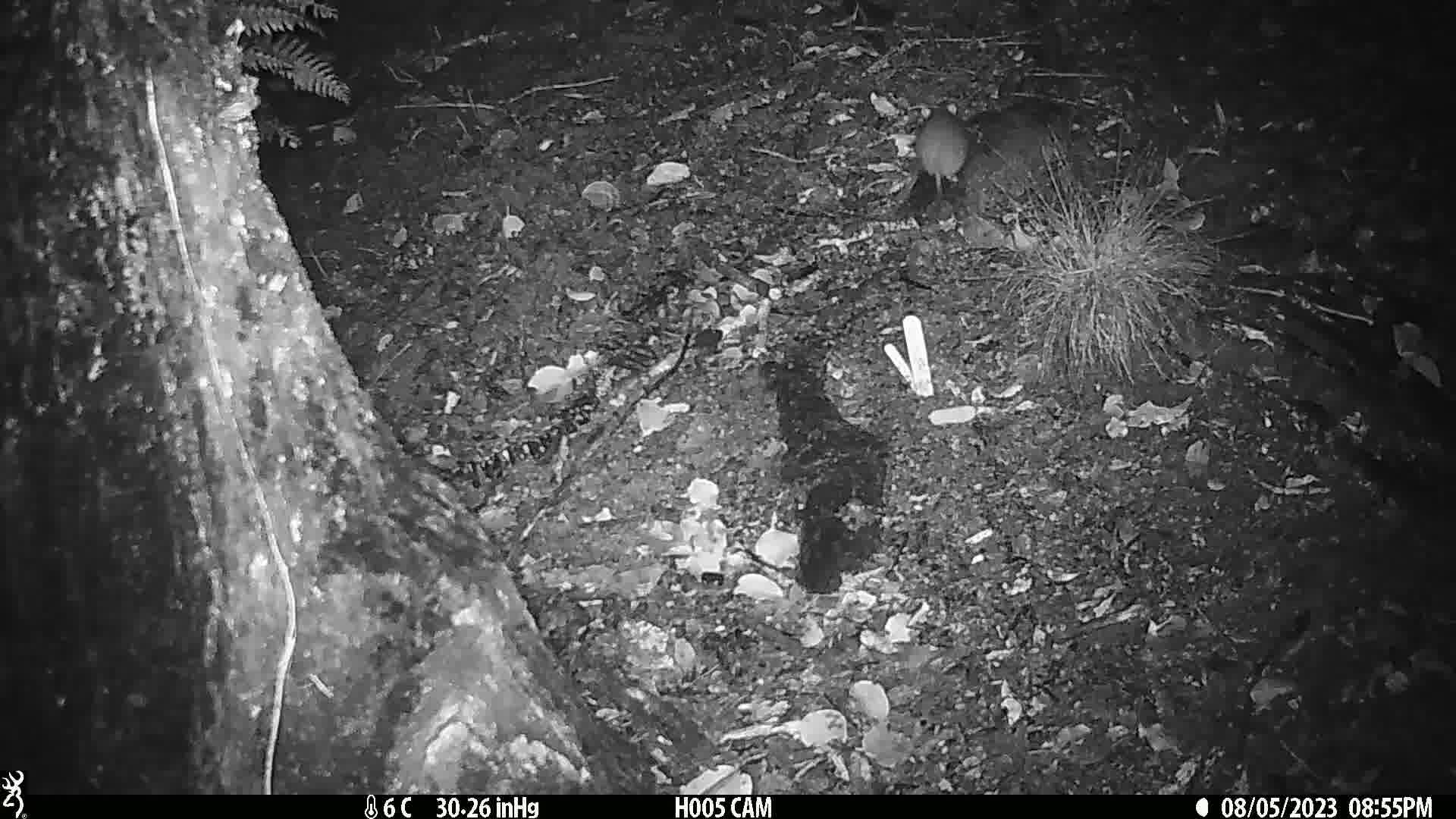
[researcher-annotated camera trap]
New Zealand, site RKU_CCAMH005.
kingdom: Animalia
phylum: Chordata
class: Mammalia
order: Rodentia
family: Muridae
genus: Rattus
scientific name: Rattus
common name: rat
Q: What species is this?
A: Rat (Rattus).